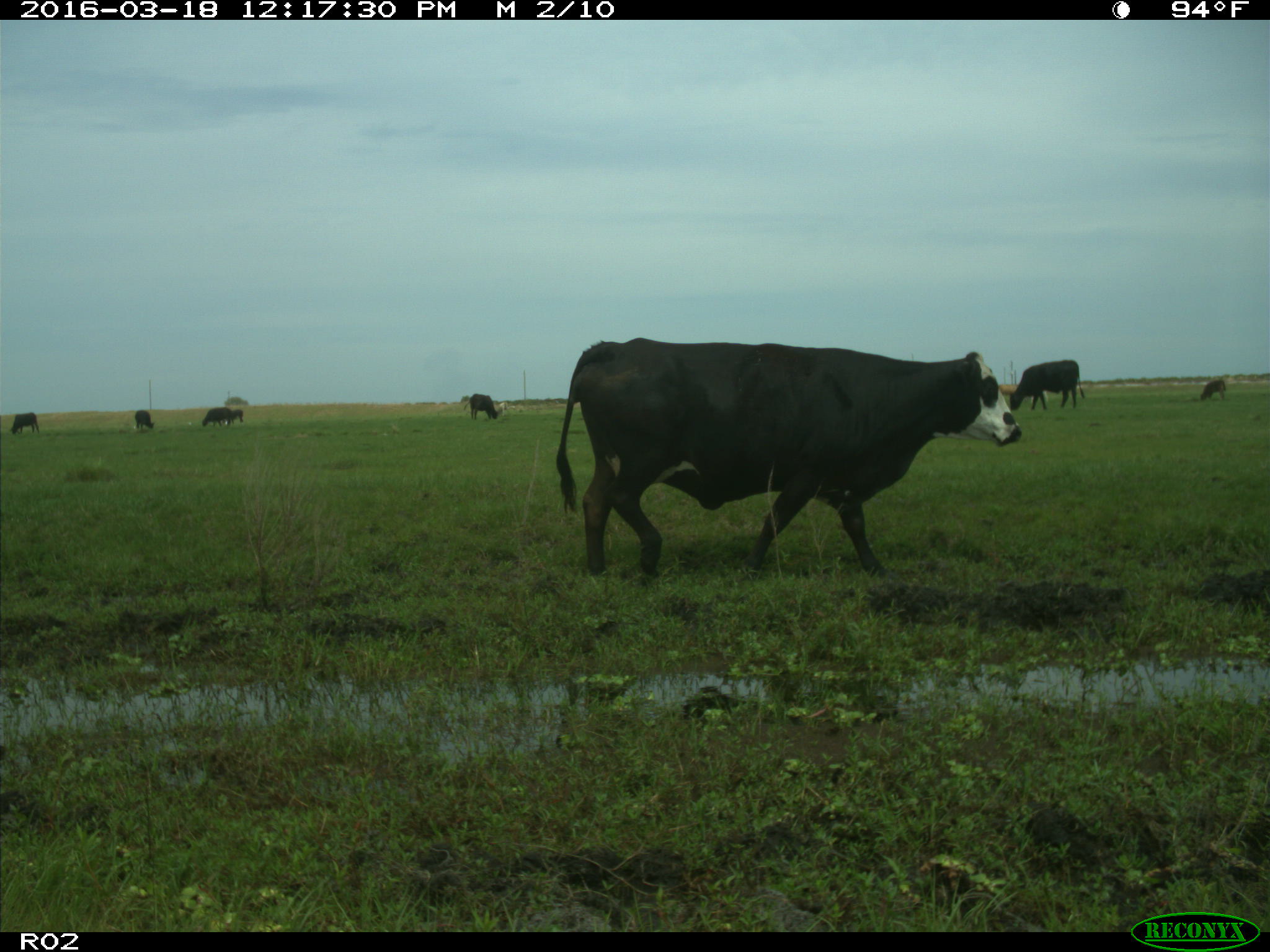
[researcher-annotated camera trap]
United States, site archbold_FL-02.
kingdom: Animalia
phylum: Chordata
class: Mammalia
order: Artiodactyla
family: Bovidae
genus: Bos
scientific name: Bos taurus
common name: domestic cow